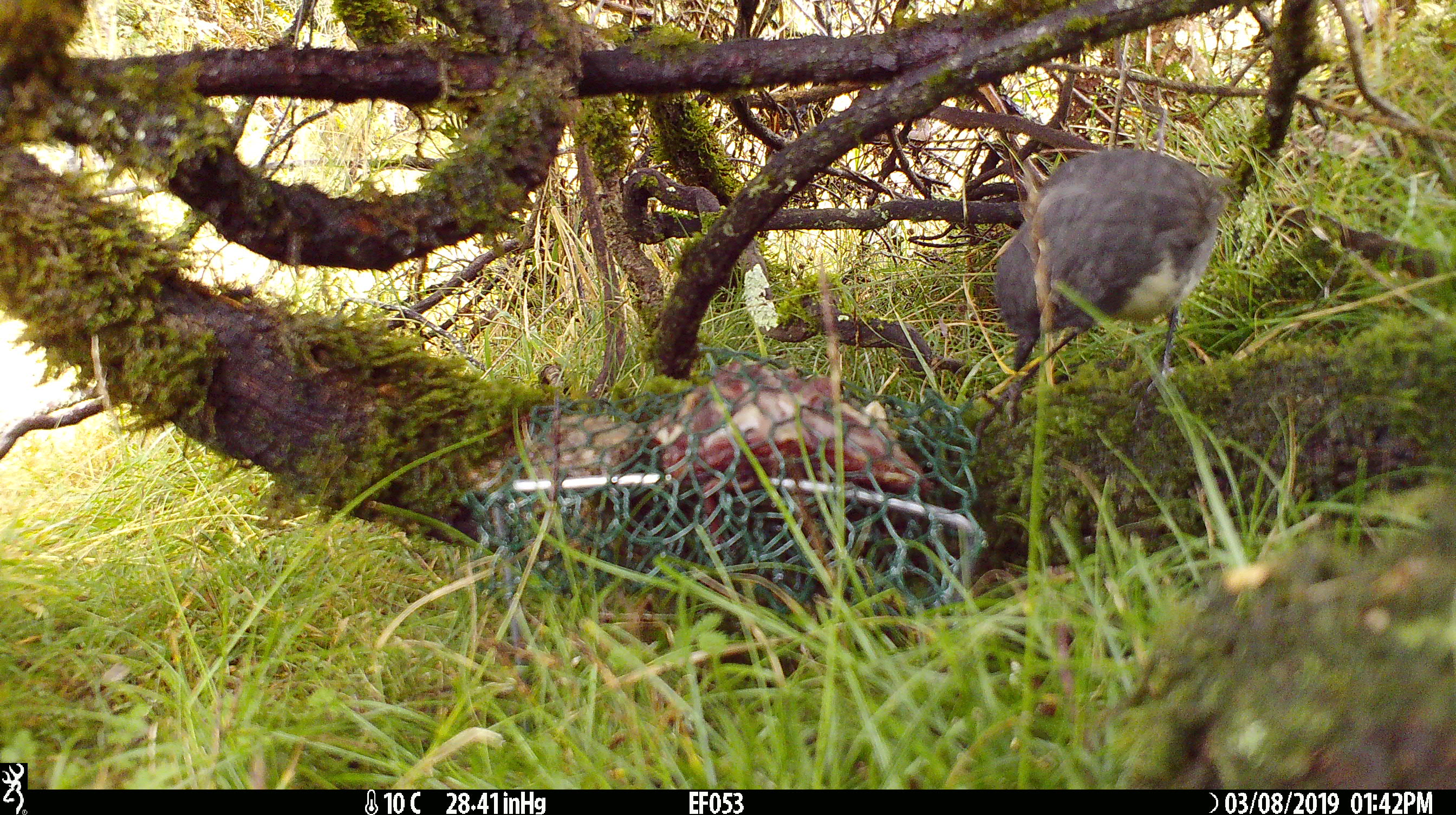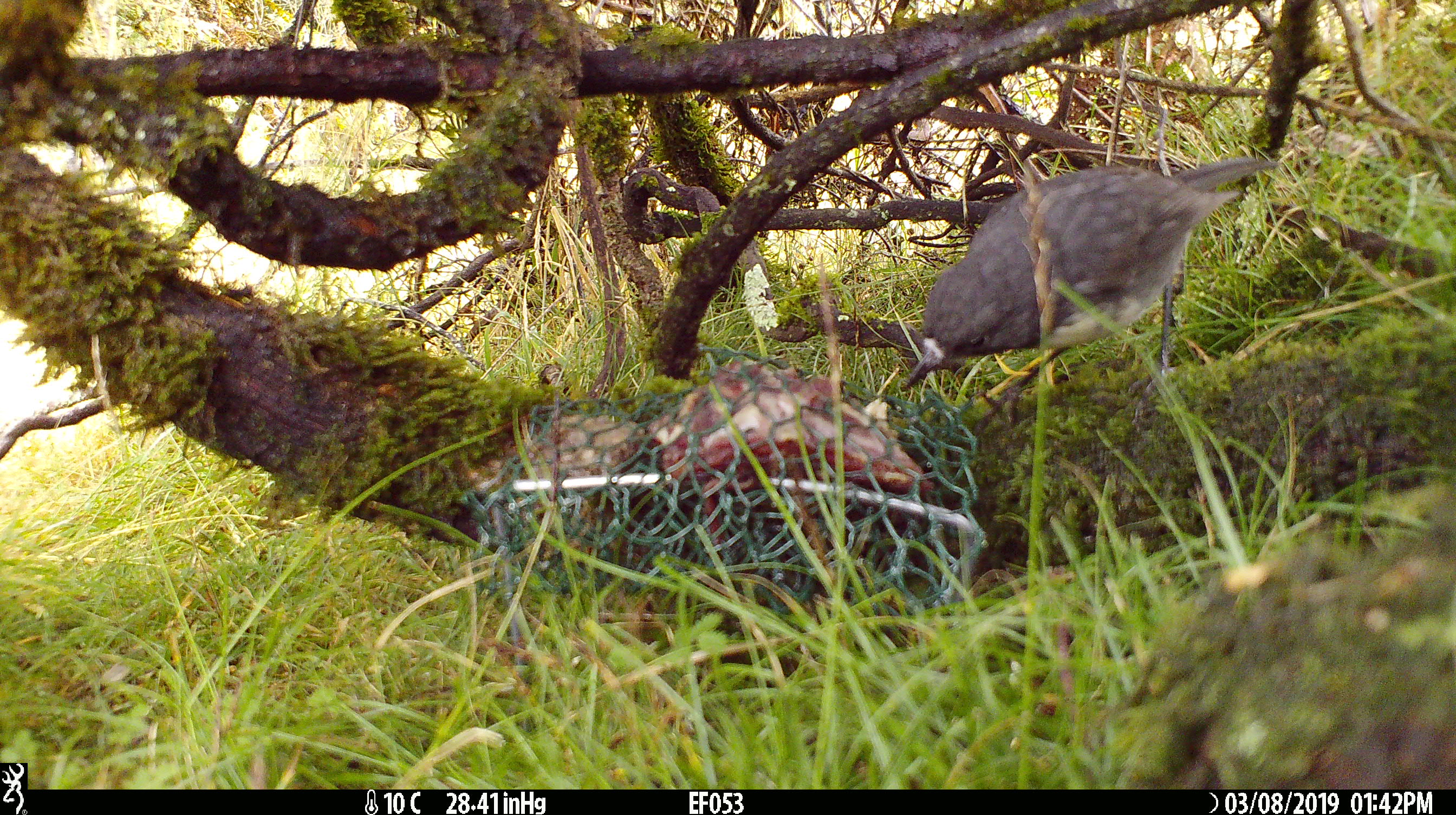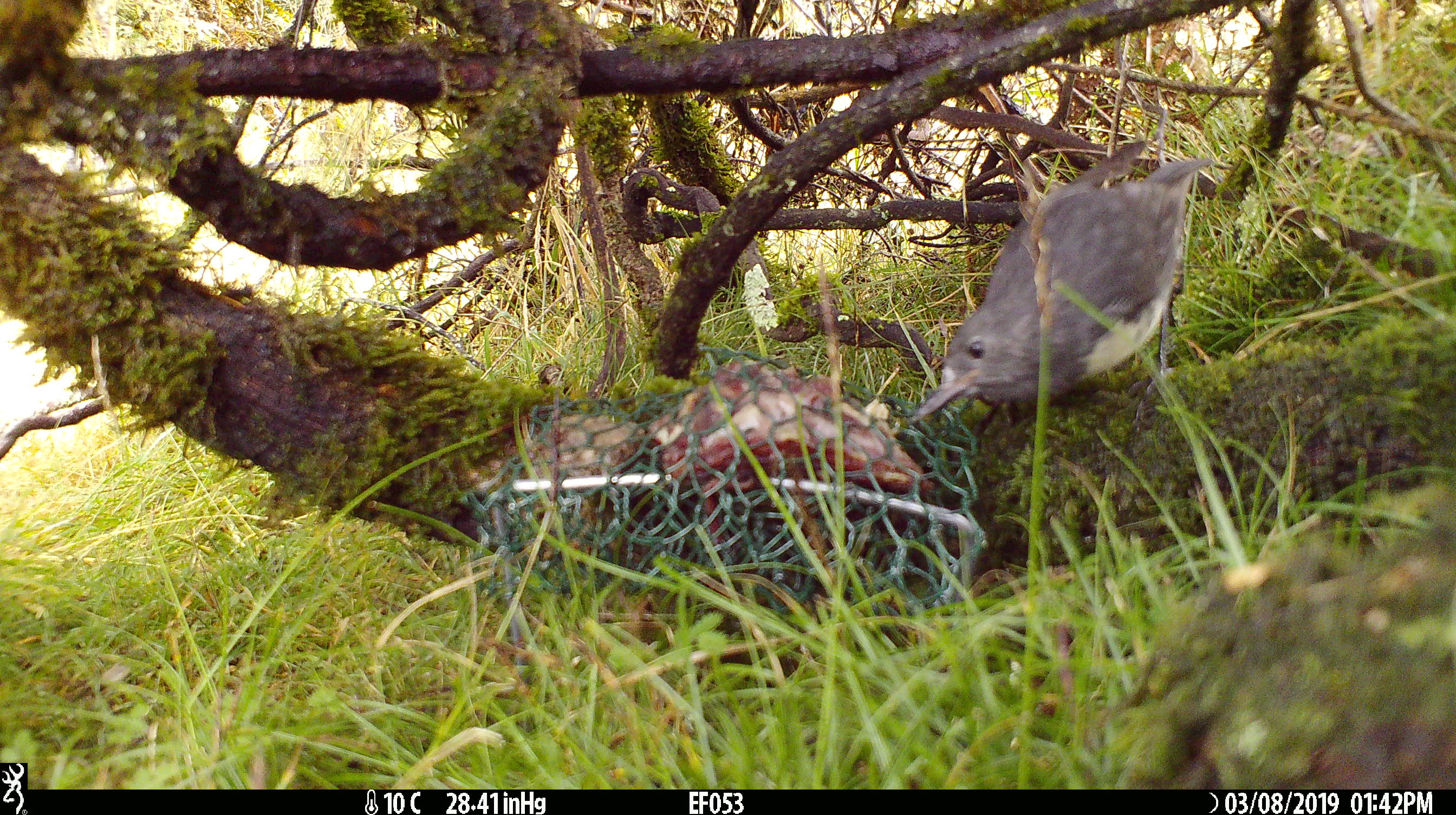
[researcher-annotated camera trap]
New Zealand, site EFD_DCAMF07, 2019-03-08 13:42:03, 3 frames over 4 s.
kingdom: Animalia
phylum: Chordata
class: Aves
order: Passeriformes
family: Petroicidae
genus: Petroica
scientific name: Petroica australis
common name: new zealand robin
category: robin